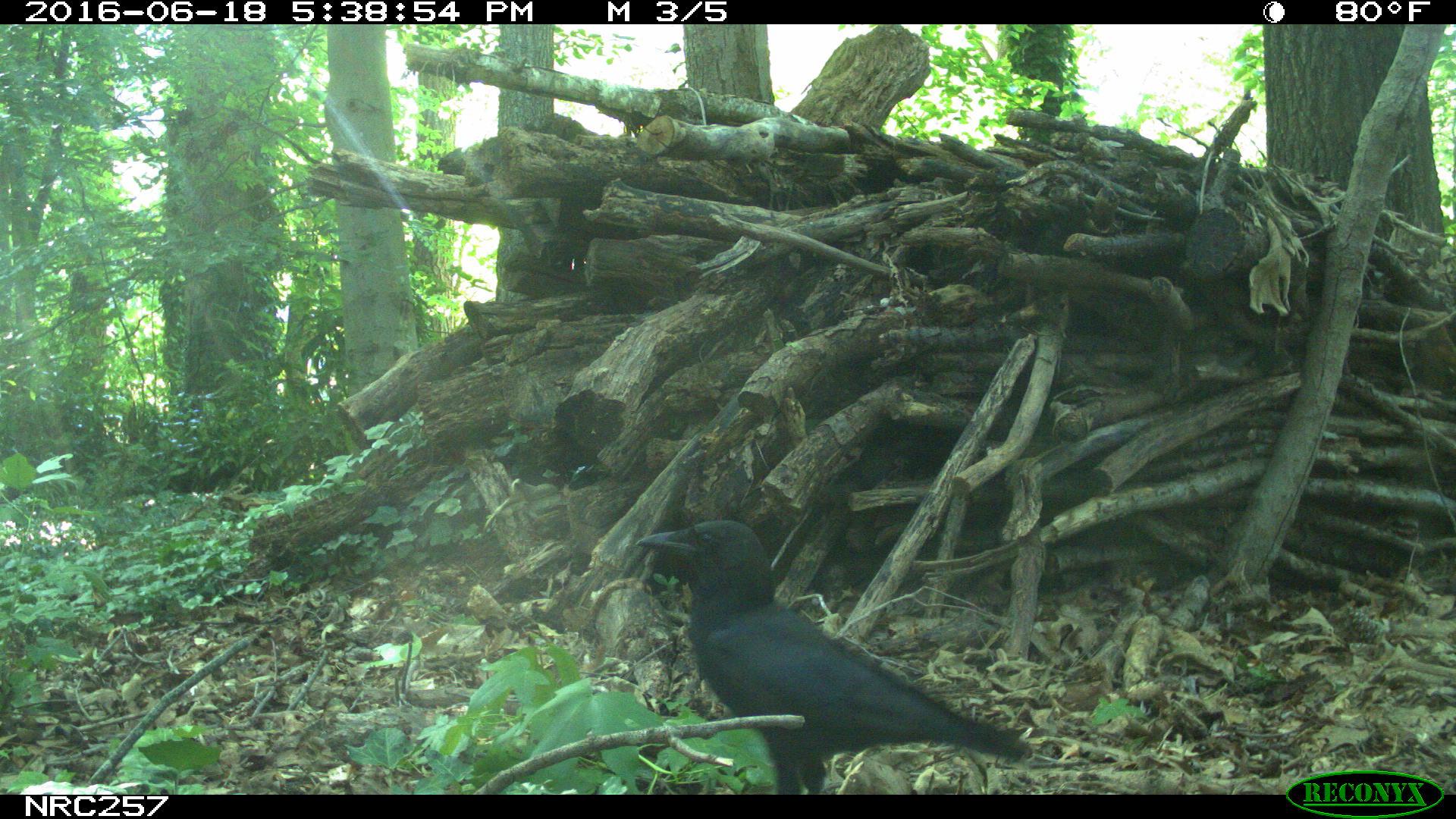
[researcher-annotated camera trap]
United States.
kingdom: Animalia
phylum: Chordata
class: Aves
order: Passeriformes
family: Corvidae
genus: Corvus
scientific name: Corvus brachyrhynchos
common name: american crow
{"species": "American Crow (Corvus brachyrhynchos)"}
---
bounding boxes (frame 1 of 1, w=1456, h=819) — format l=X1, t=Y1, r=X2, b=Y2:
American Crow: l=615, t=502, r=1048, b=790